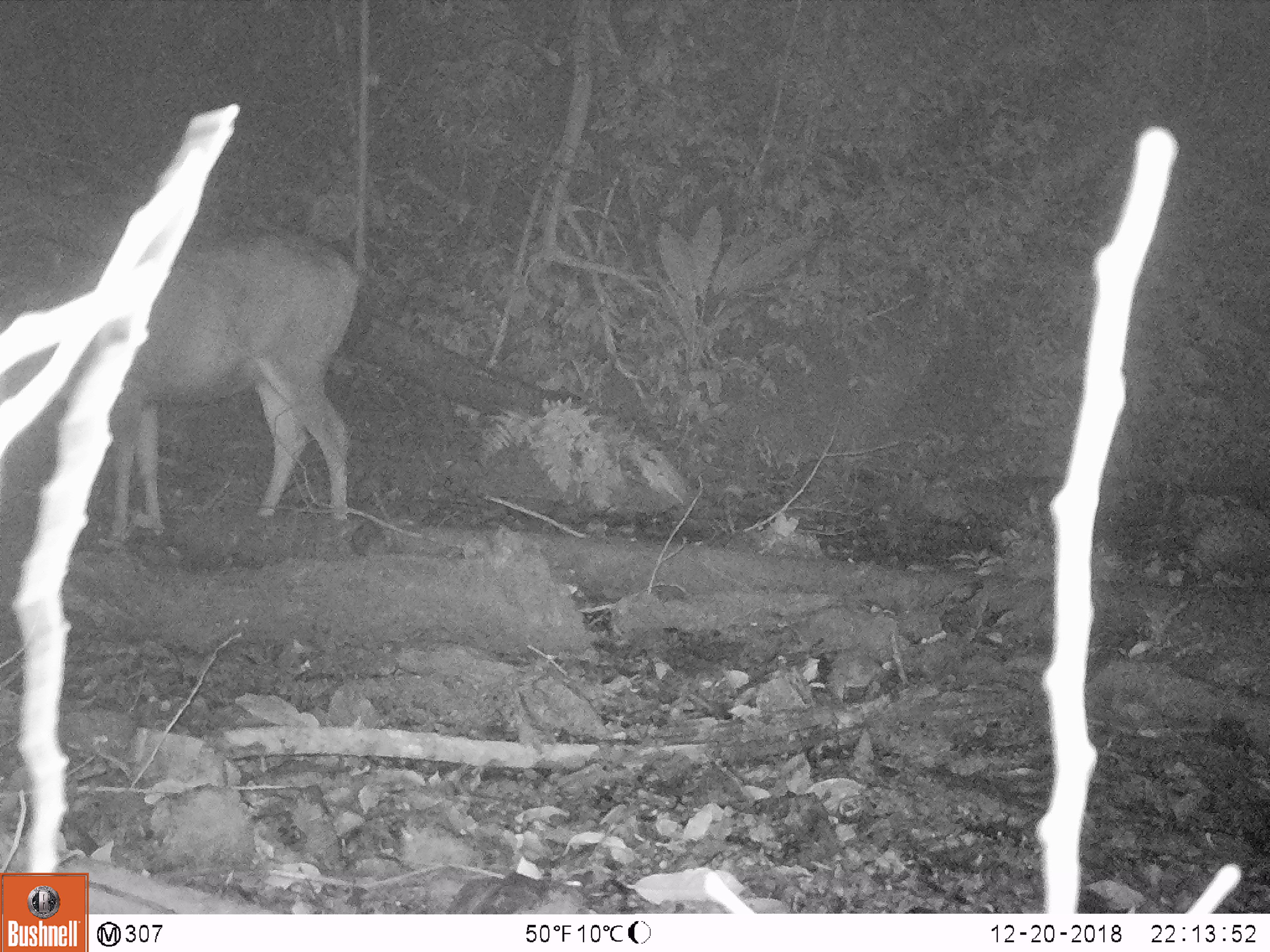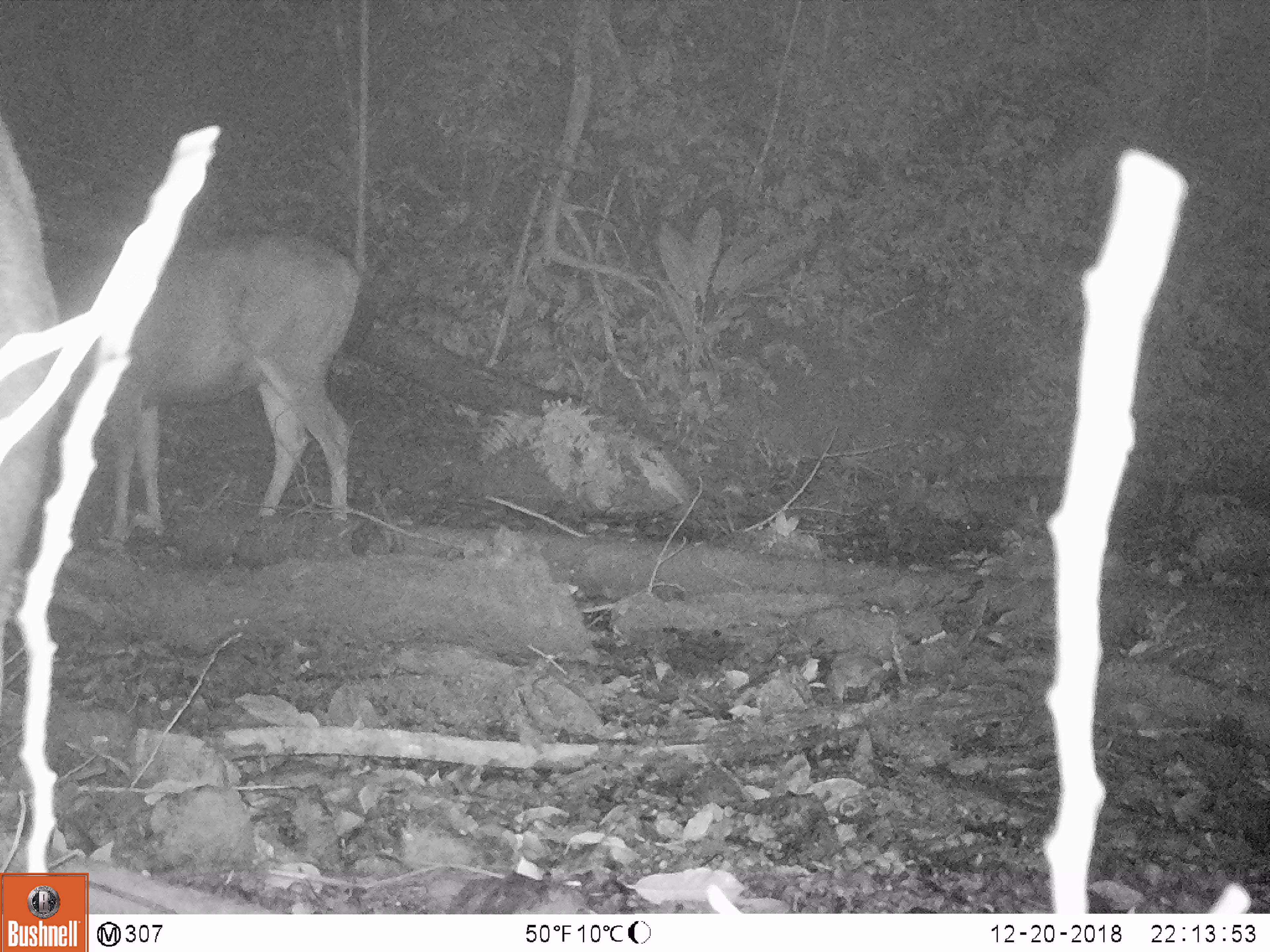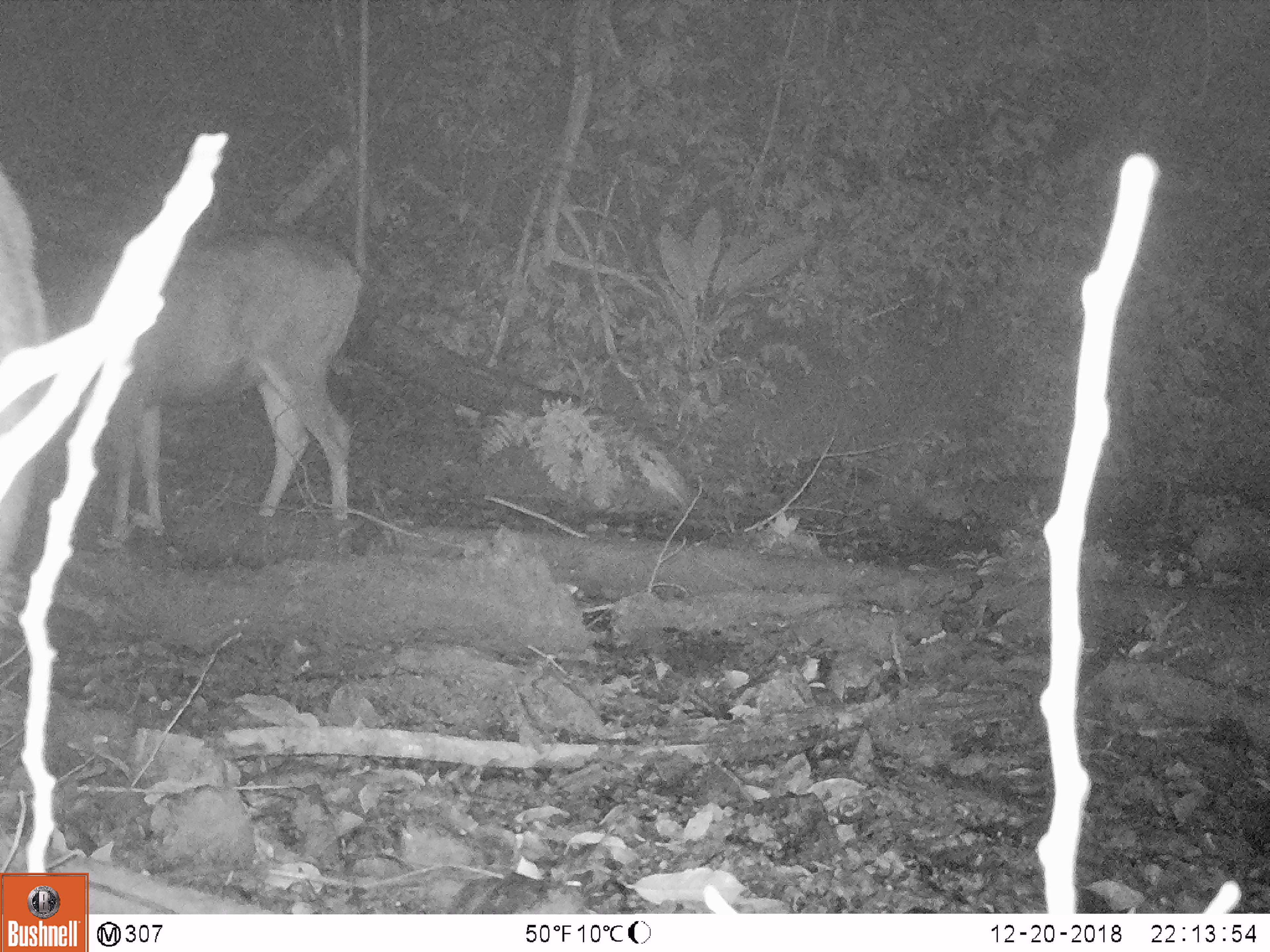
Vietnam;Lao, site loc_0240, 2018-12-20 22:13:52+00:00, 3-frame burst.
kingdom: Animalia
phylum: Chordata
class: Mammalia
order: Artiodactyla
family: Cervidae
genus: Rusa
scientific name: Rusa unicolor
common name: sambar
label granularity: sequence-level